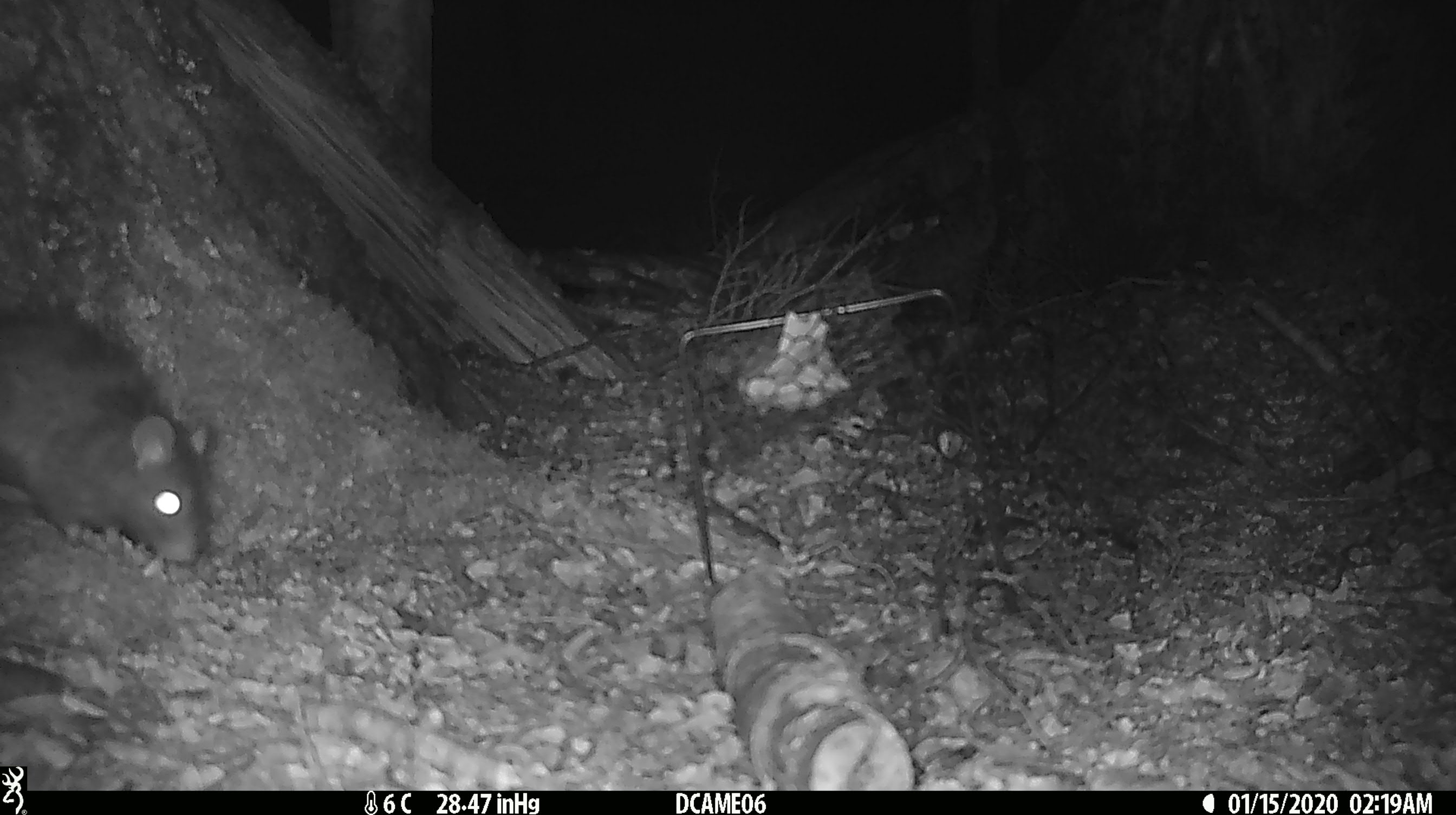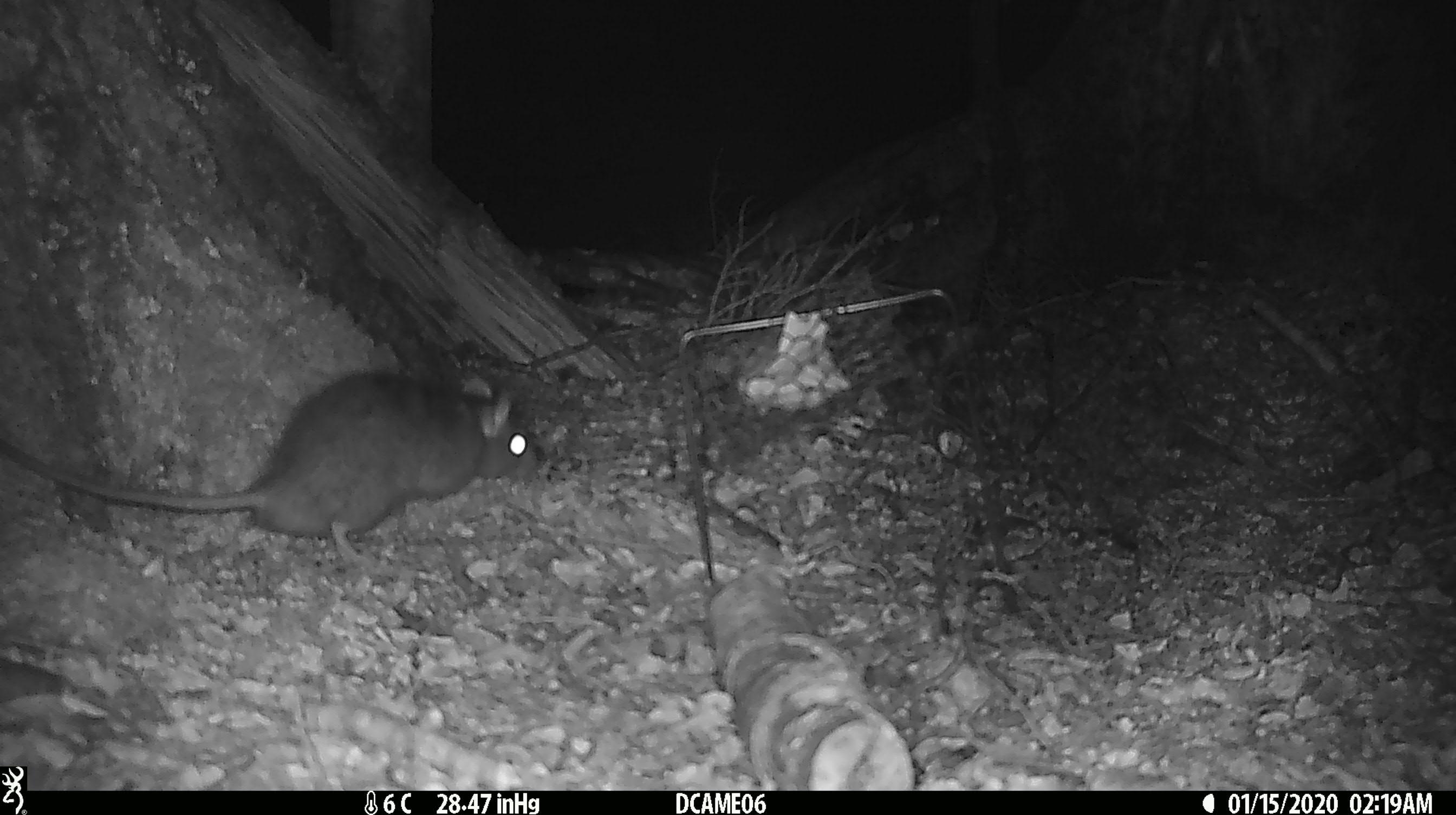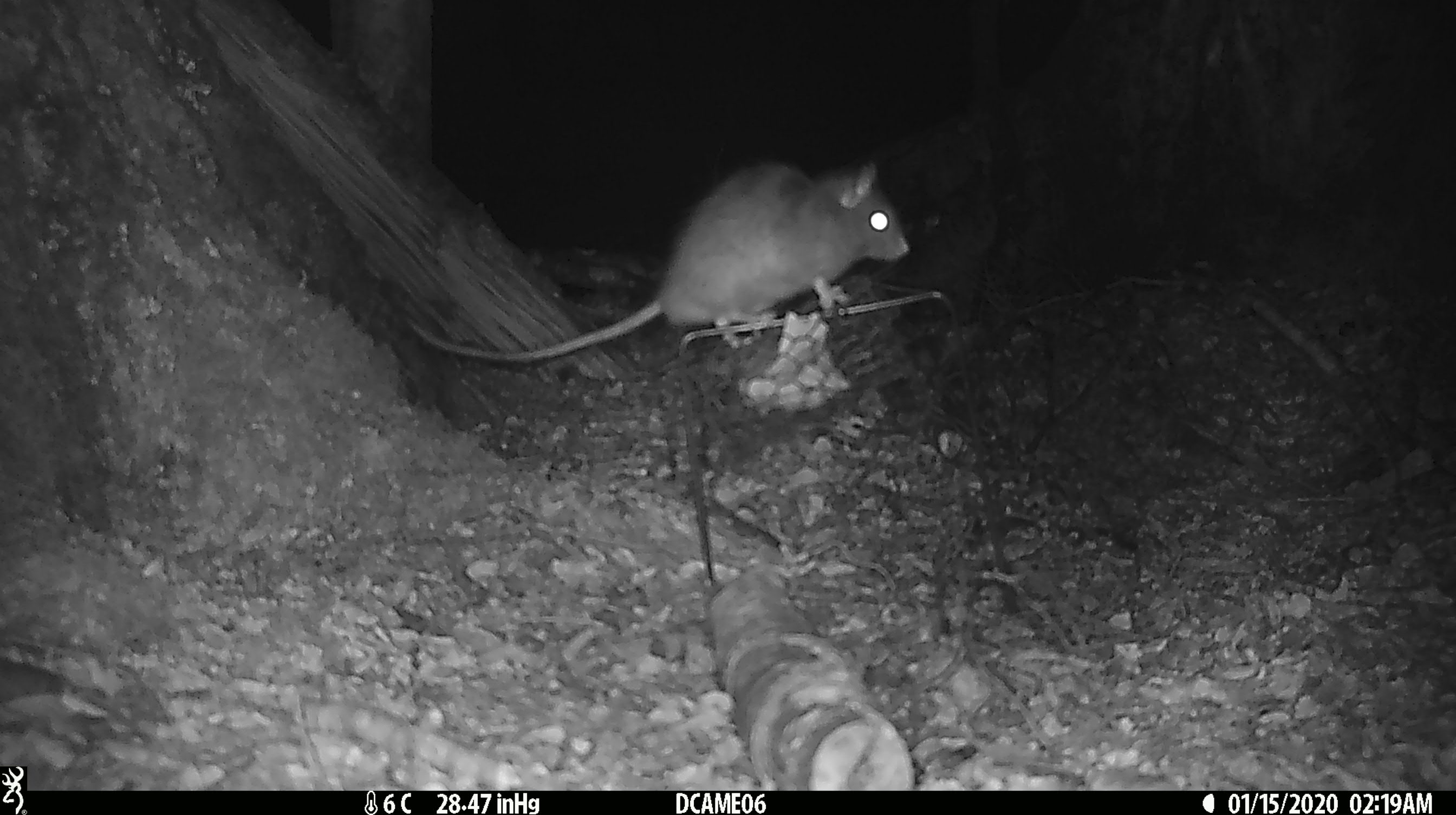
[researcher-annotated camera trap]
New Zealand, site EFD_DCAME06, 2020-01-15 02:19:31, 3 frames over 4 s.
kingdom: Animalia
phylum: Chordata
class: Mammalia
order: Rodentia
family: Muridae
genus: Rattus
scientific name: Rattus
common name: rat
Rat (Rattus).